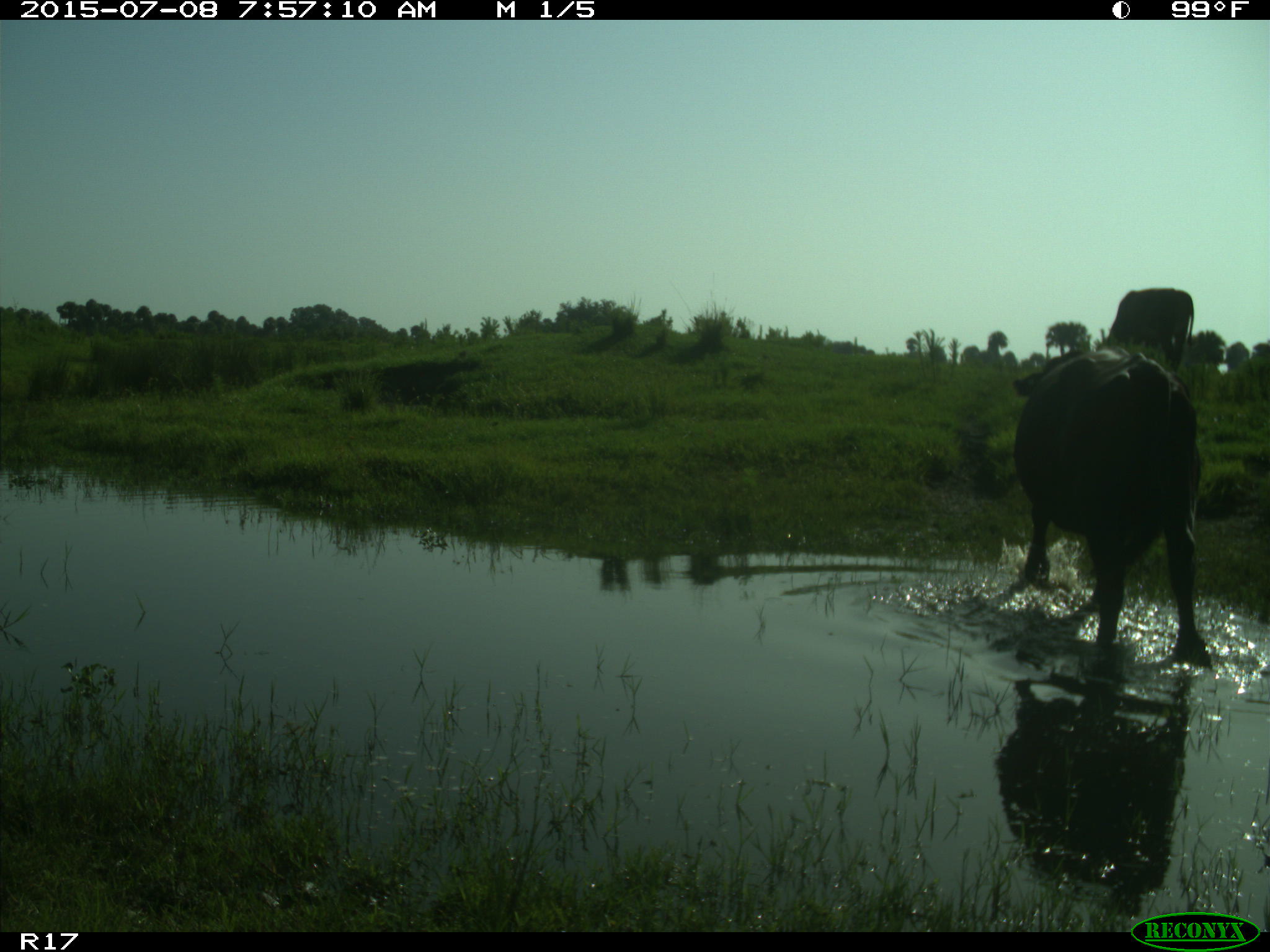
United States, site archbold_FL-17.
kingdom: Animalia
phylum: Chordata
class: Mammalia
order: Artiodactyla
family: Bovidae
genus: Bos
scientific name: Bos taurus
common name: domestic cow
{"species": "Bos taurus (domestic cow)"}